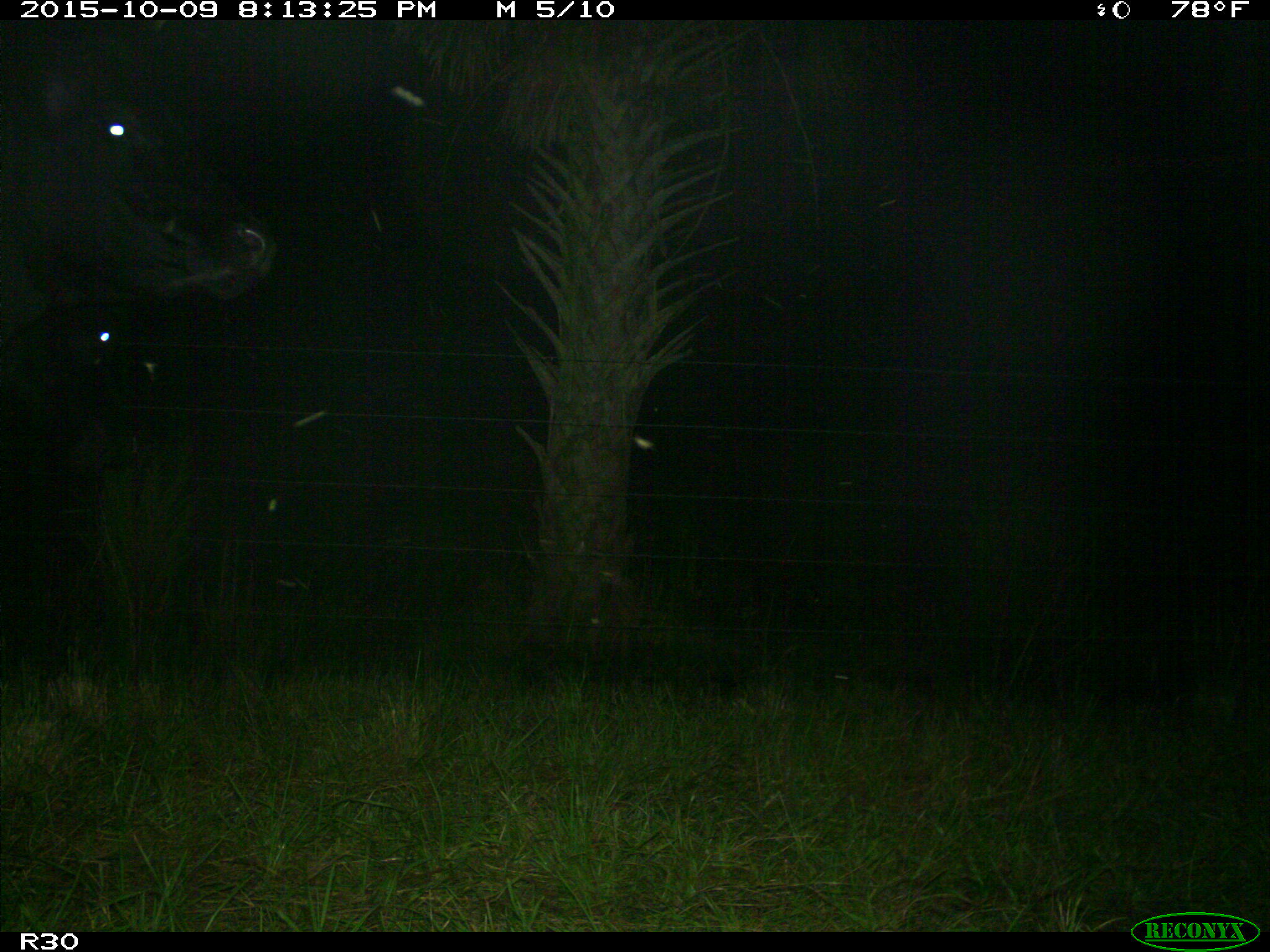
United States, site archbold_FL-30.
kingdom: Animalia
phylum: Chordata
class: Mammalia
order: Artiodactyla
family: Bovidae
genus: Bos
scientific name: Bos taurus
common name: domestic cow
Bos taurus (domestic cow).